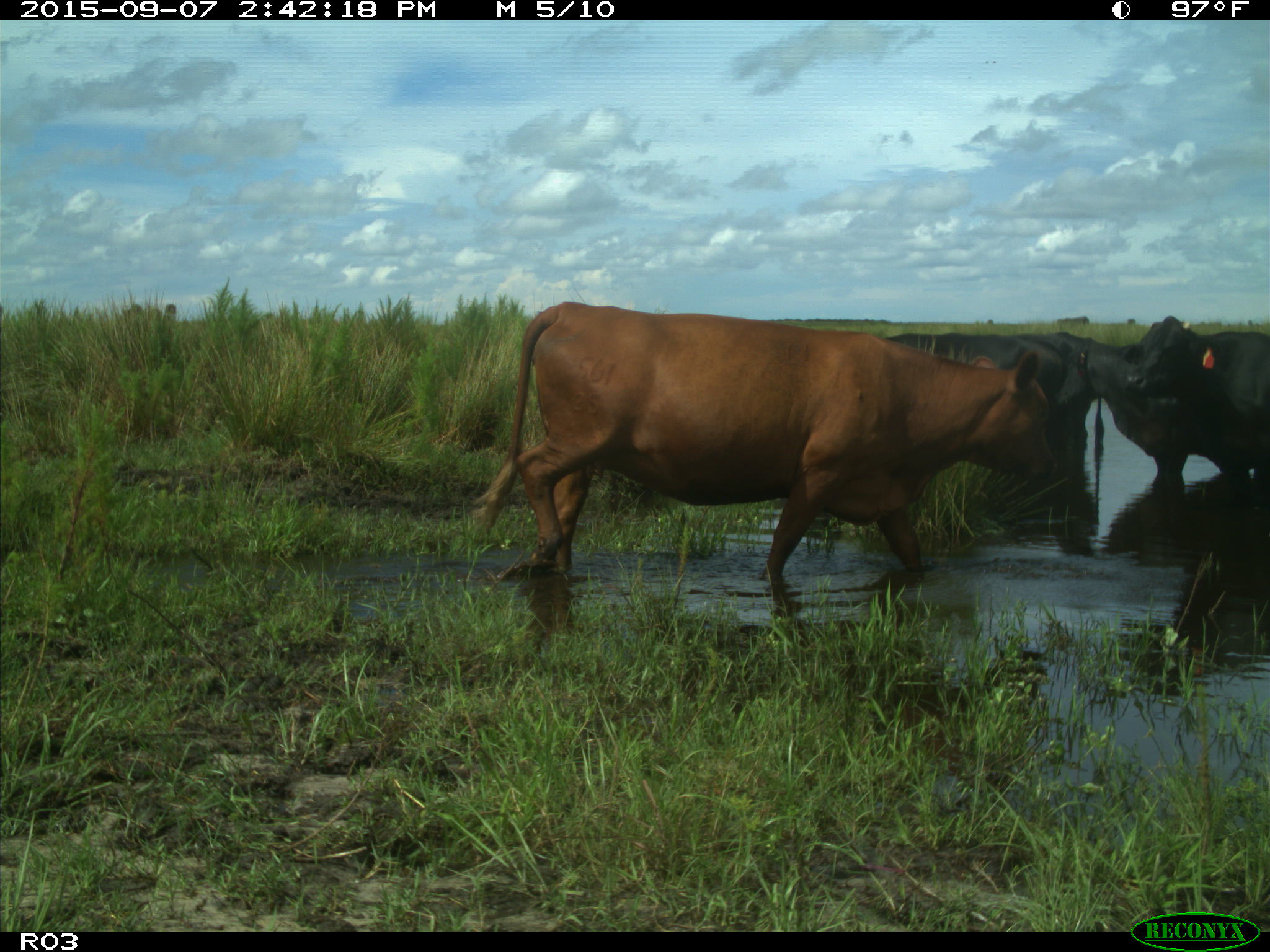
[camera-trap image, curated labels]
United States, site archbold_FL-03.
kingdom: Animalia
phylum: Chordata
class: Mammalia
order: Artiodactyla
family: Bovidae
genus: Bos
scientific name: Bos taurus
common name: domestic cow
Bos taurus (domestic cow).